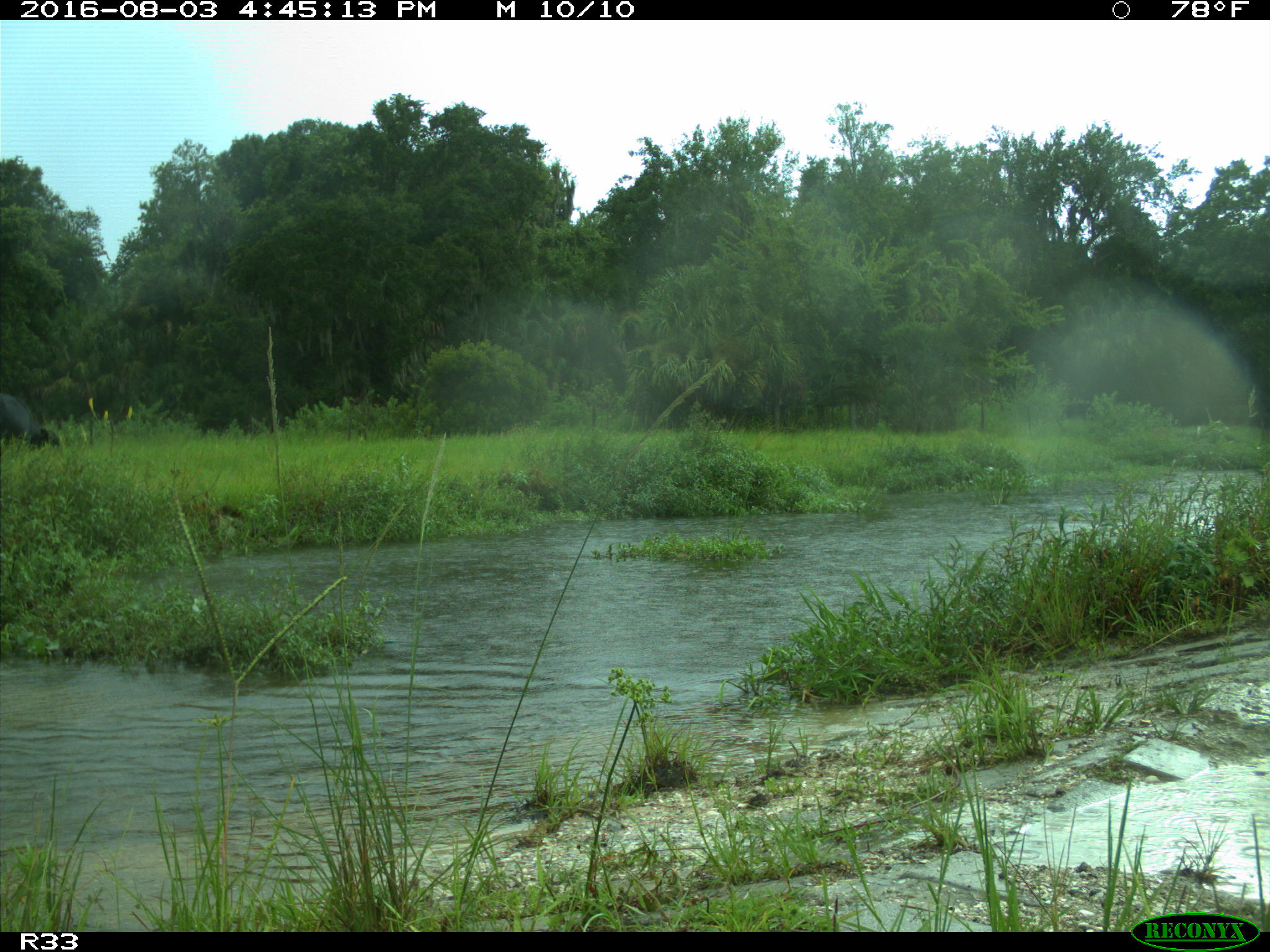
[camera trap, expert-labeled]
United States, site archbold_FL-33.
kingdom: Animalia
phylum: Chordata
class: Mammalia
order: Artiodactyla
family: Bovidae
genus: Bos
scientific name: Bos taurus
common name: domestic cow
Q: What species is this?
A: Bos taurus (domestic cow).